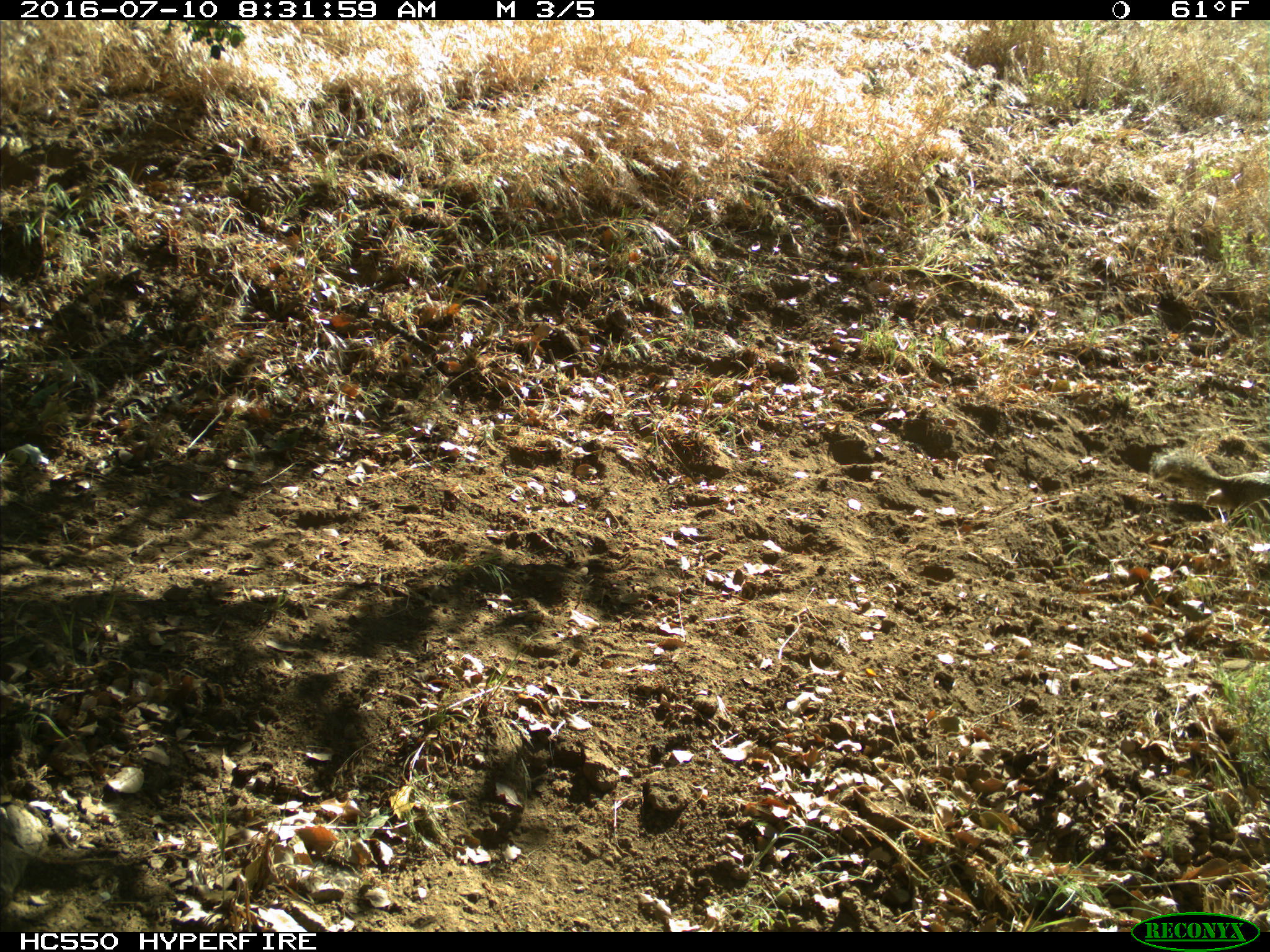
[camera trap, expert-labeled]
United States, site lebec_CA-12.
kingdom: Animalia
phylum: Chordata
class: Mammalia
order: Rodentia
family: Sciuridae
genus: Otospermophilus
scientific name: Otospermophilus beecheyi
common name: california ground squirrel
Otospermophilus beecheyi (california ground squirrel).